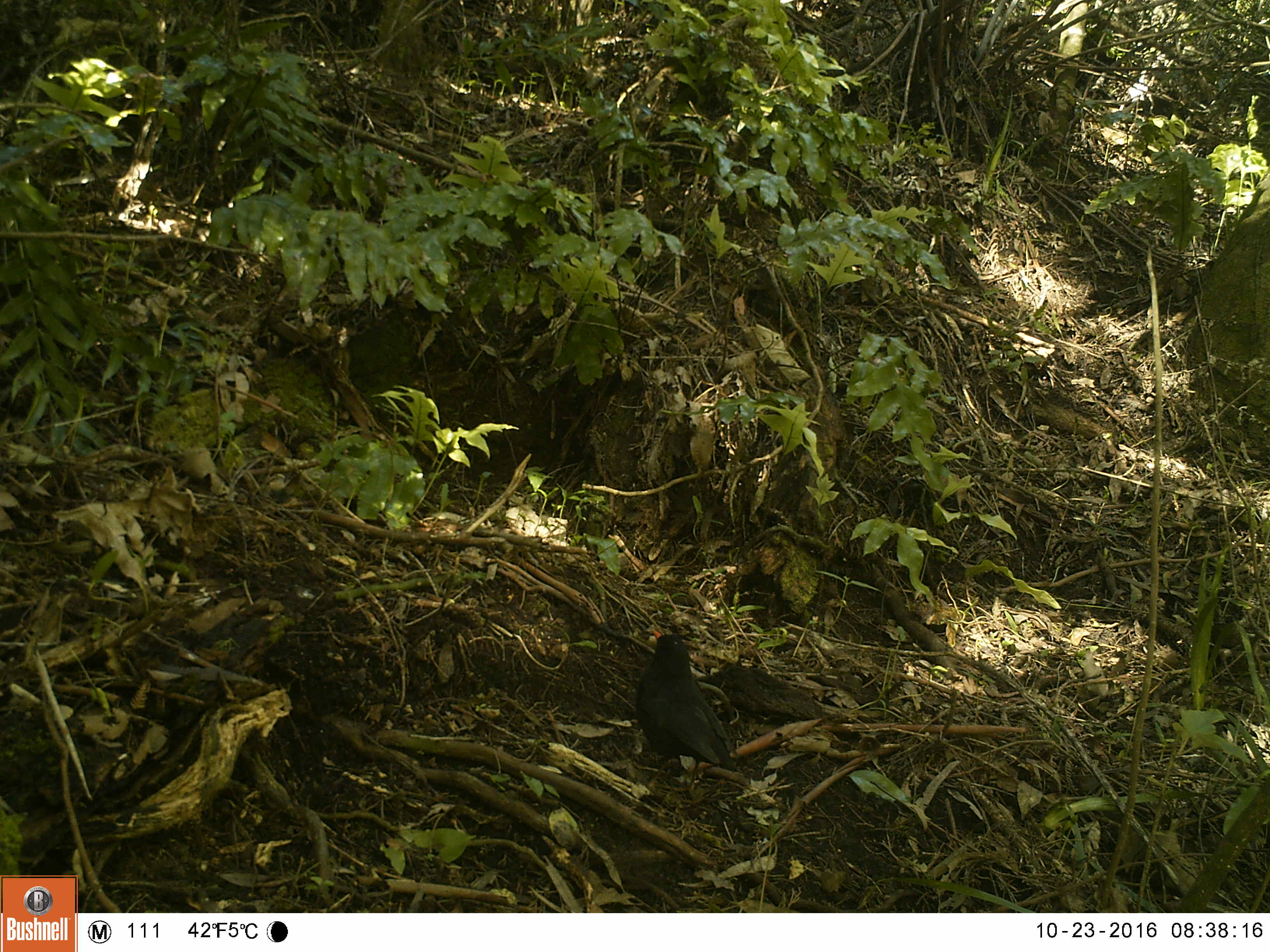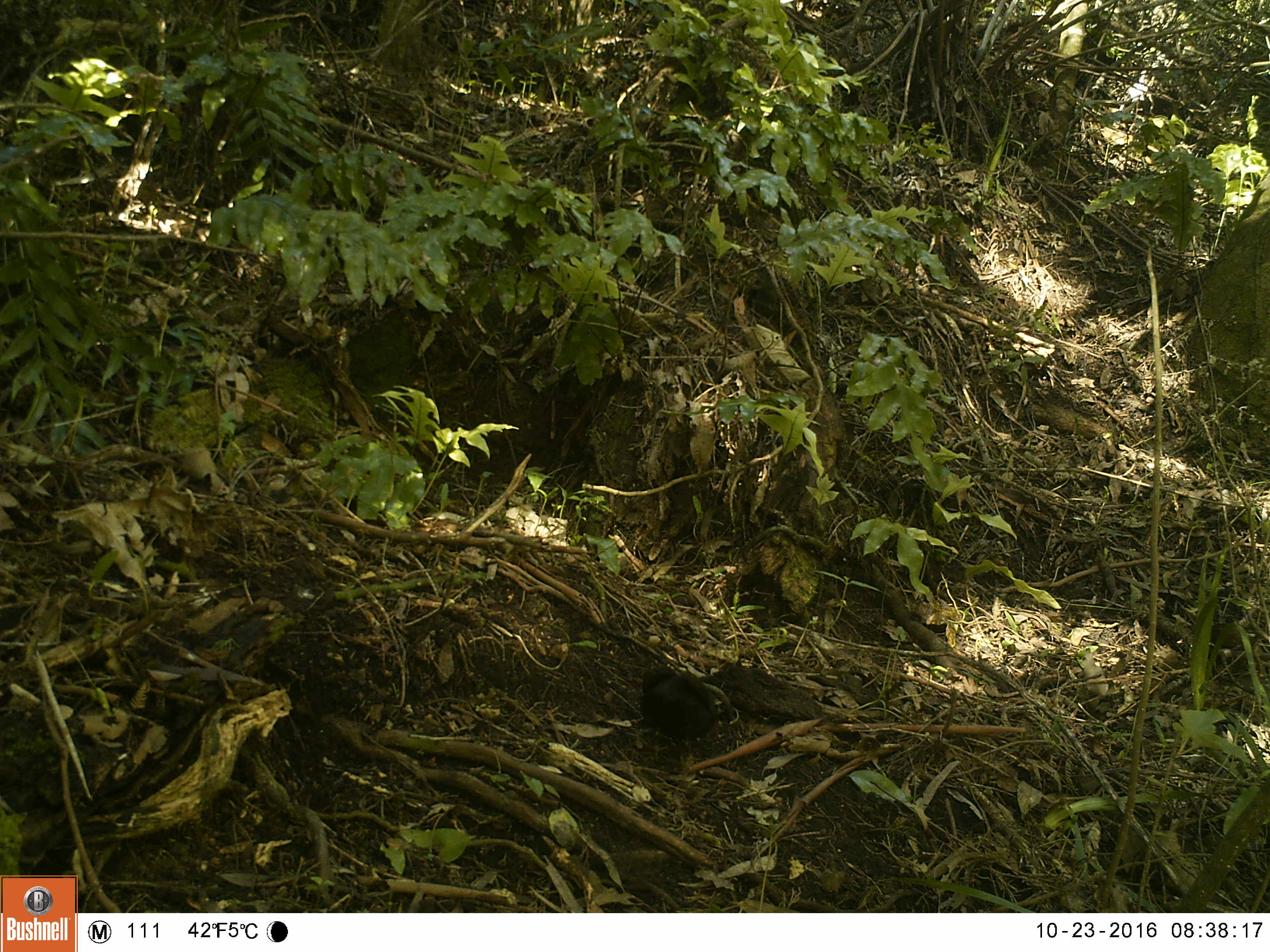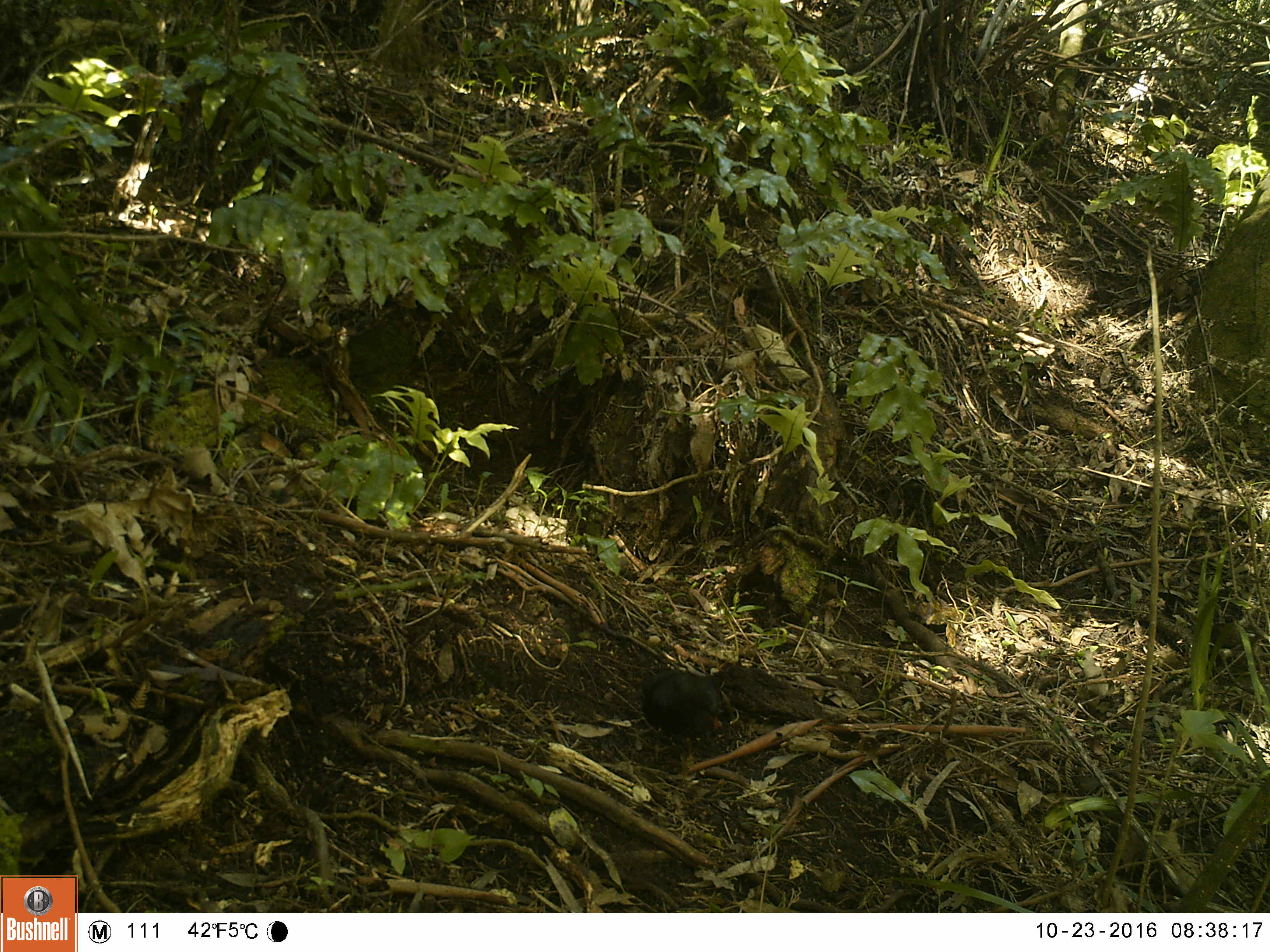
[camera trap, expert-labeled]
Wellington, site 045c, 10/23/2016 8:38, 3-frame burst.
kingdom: Animalia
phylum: Chordata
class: Aves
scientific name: Aves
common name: bird